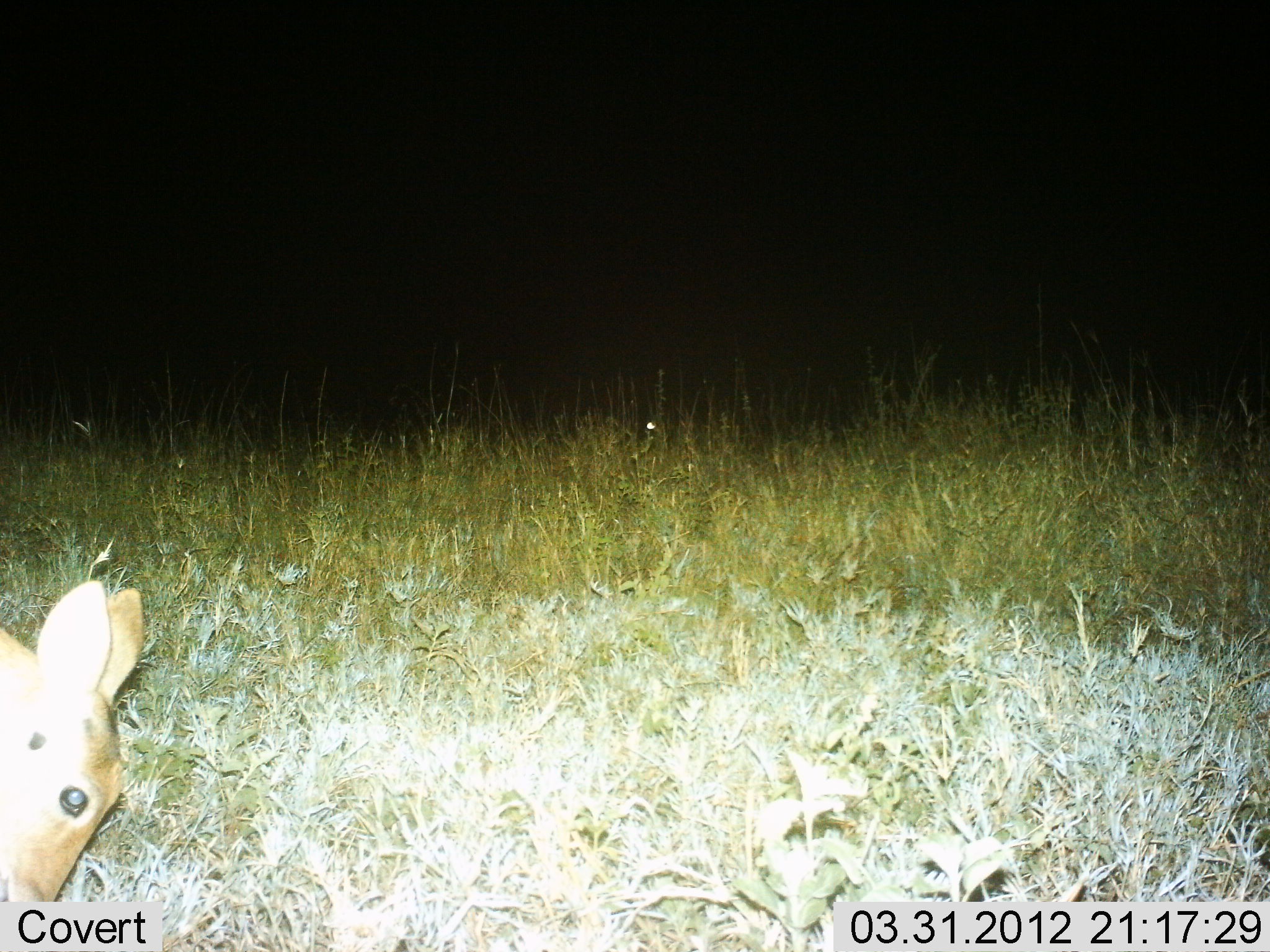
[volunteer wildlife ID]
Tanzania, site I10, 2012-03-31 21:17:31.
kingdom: Animalia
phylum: Chordata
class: Mammalia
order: Artiodactyla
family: Bovidae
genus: Redunca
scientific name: Redunca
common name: reedbuck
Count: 1.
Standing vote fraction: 24%.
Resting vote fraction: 0%.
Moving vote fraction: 0%.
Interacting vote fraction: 0%.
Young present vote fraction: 0%.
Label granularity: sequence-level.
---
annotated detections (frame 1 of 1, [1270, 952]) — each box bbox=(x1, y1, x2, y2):
animal: bbox=(2, 582, 148, 900)